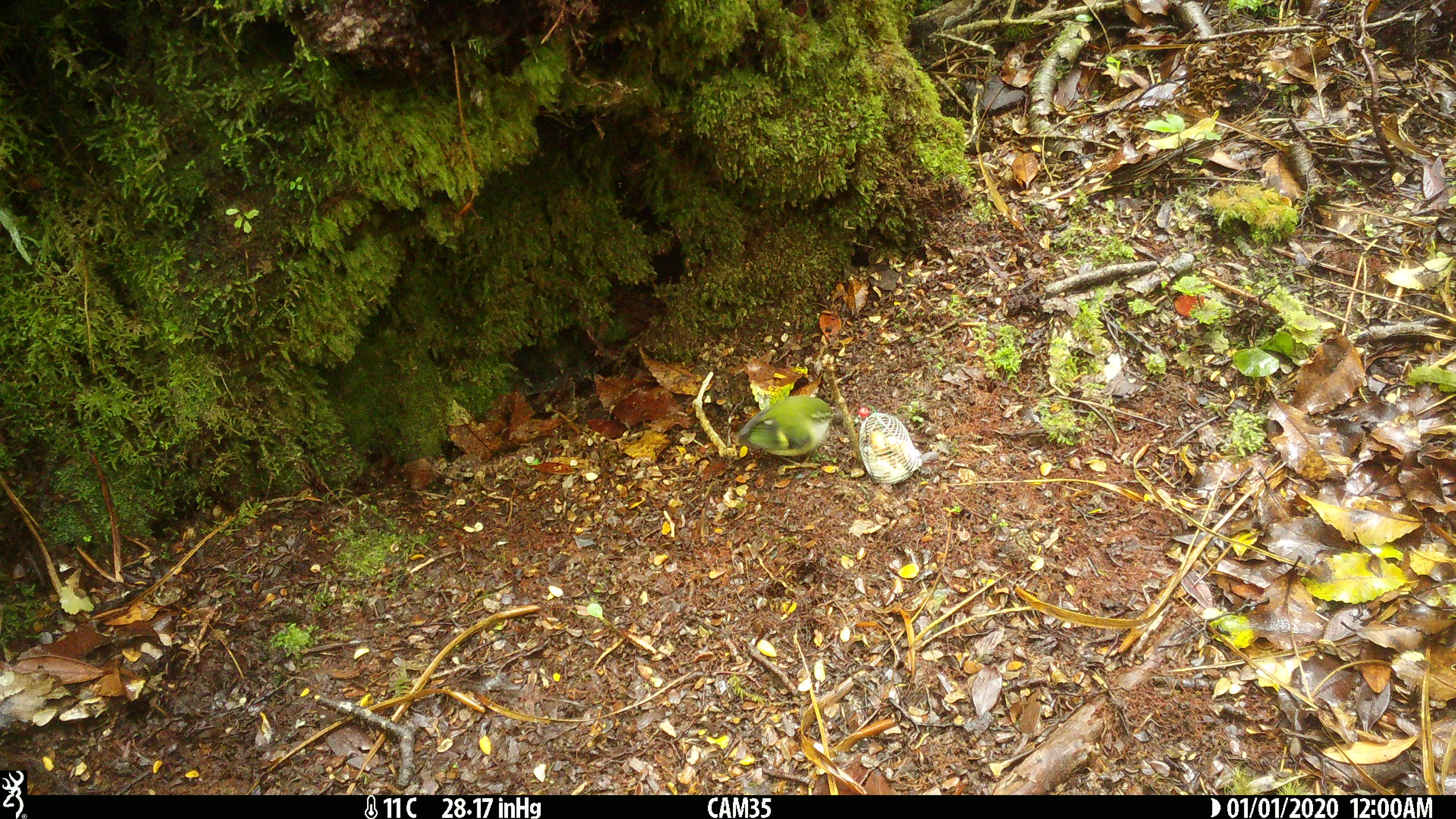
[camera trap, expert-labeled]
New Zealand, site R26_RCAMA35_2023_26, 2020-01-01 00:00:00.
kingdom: Animalia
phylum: Chordata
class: Aves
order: Passeriformes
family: Acanthisittidae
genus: Acanthisitta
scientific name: Acanthisitta chloris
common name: rifleman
Rifleman (Acanthisitta chloris).